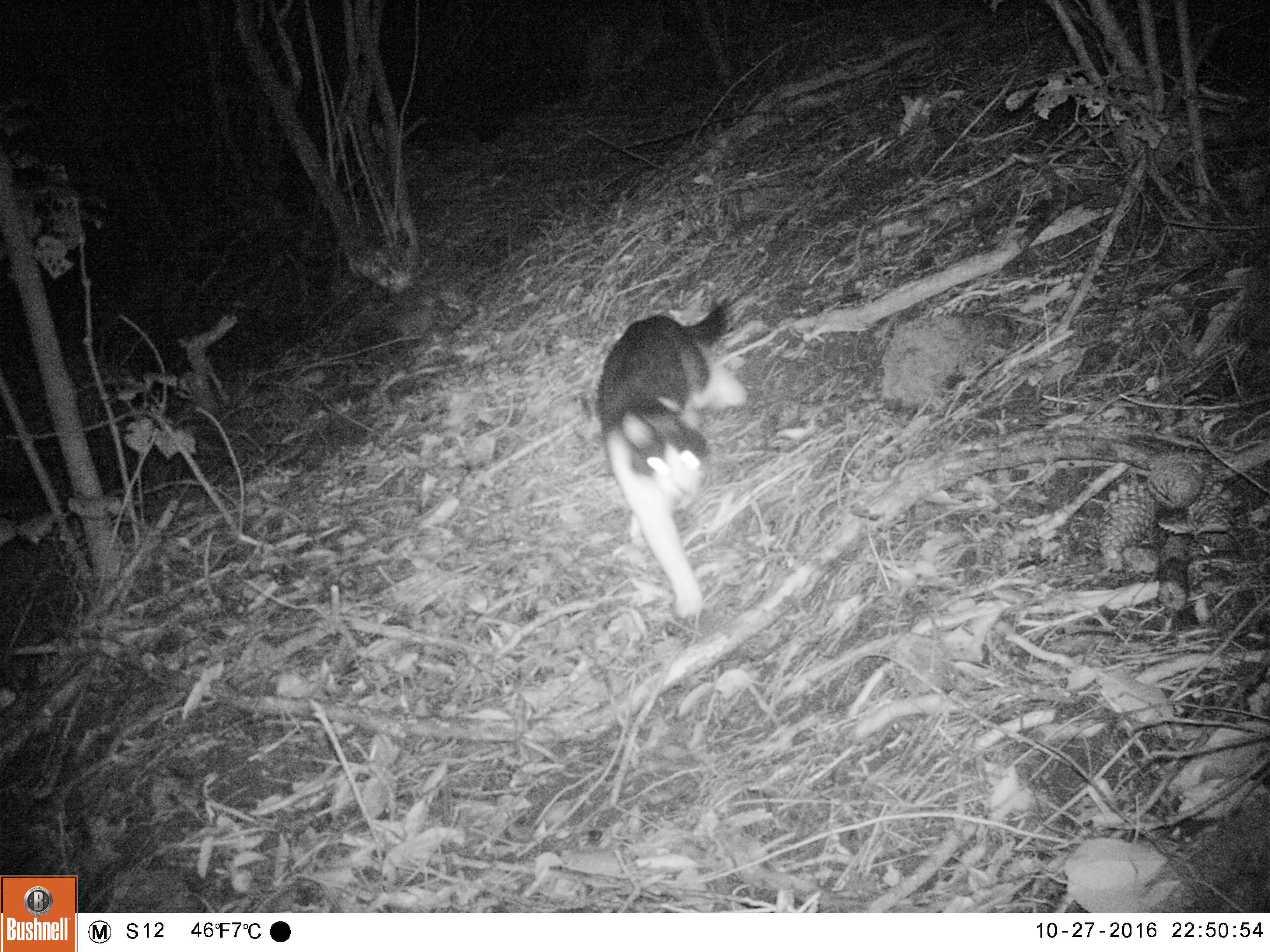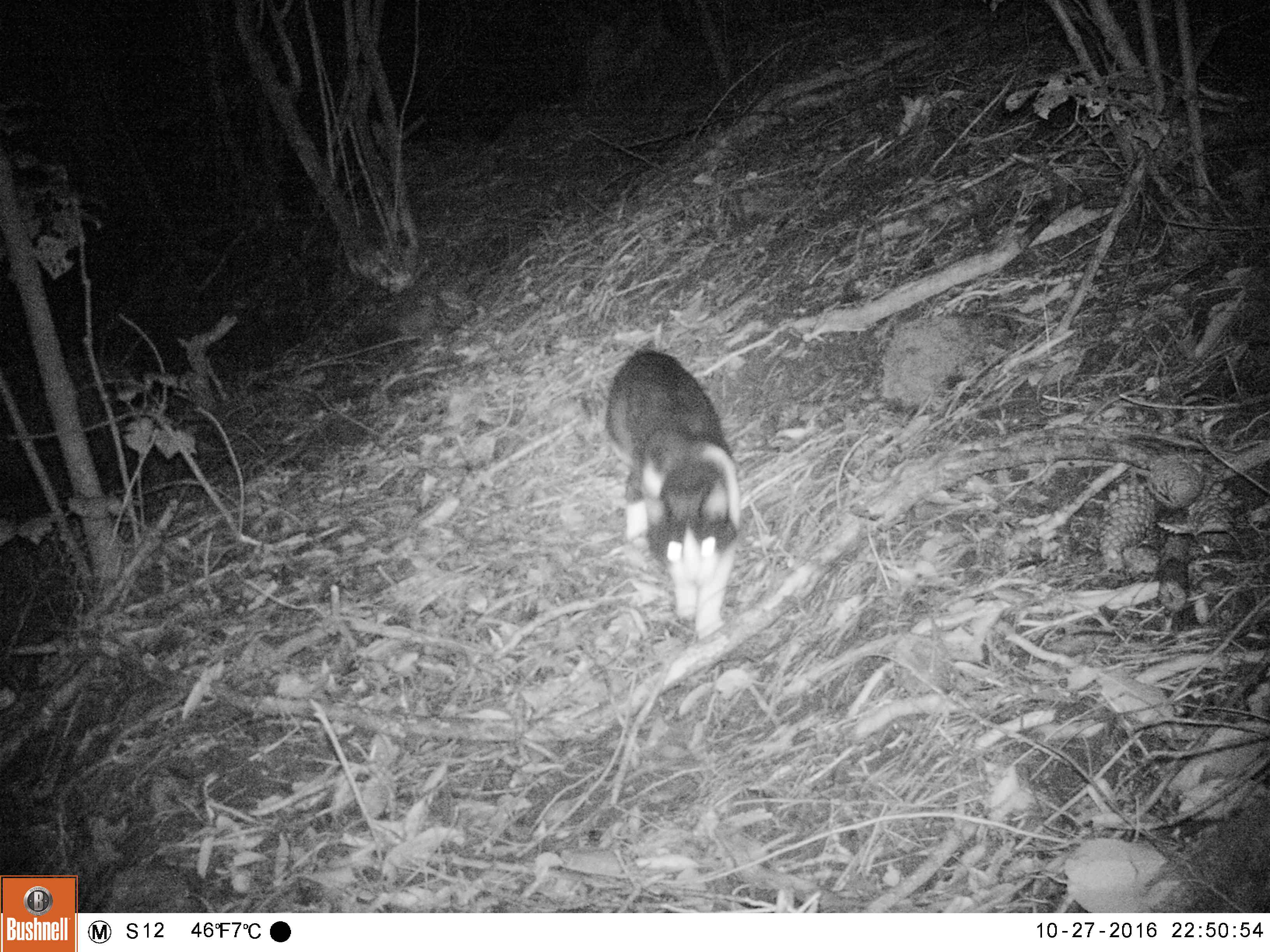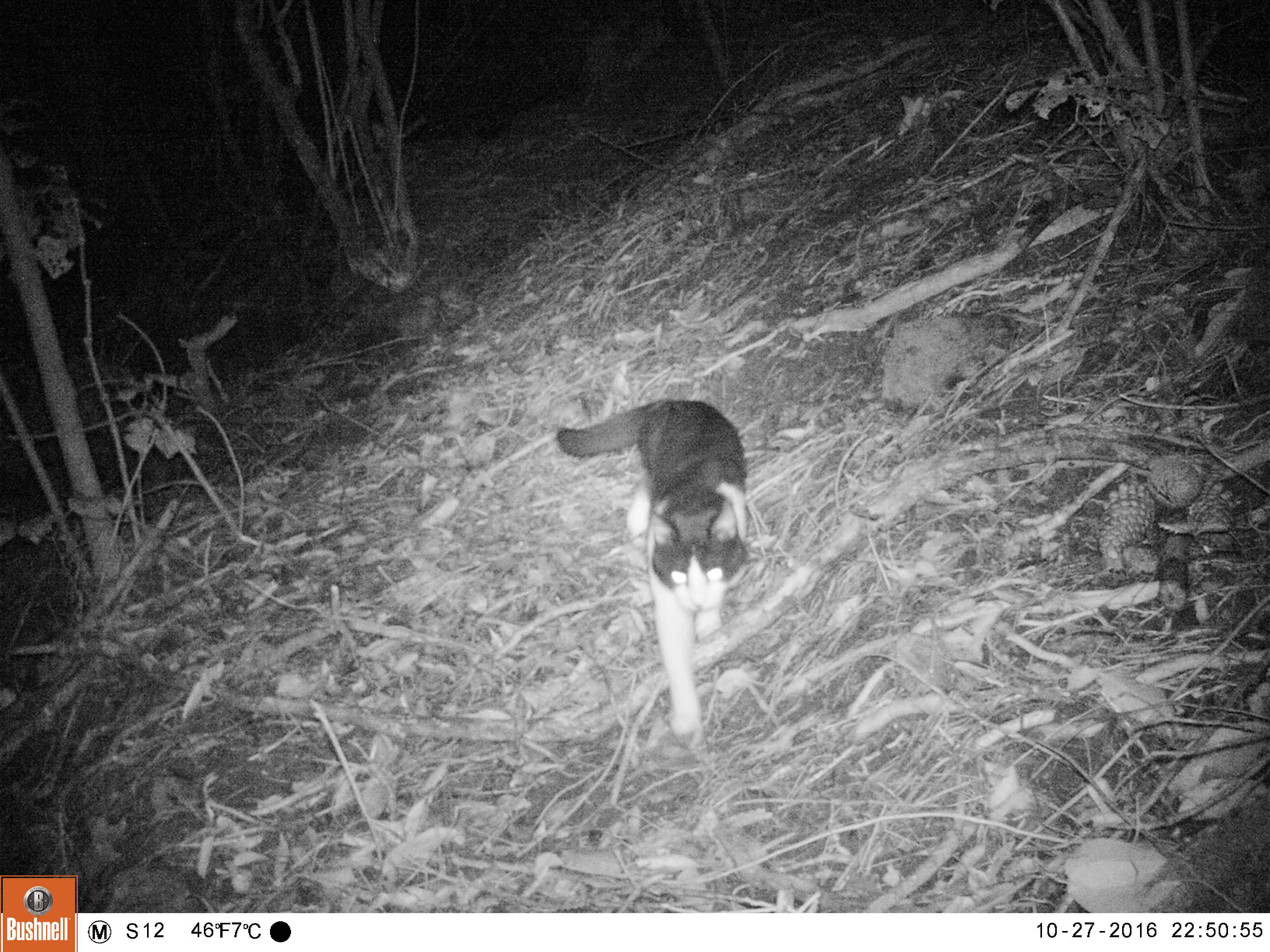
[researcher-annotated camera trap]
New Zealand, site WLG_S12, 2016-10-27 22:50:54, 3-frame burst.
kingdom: Animalia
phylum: Chordata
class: Mammalia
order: Carnivora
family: Felidae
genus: Felis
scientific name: Felis catus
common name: domestic cat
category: cat